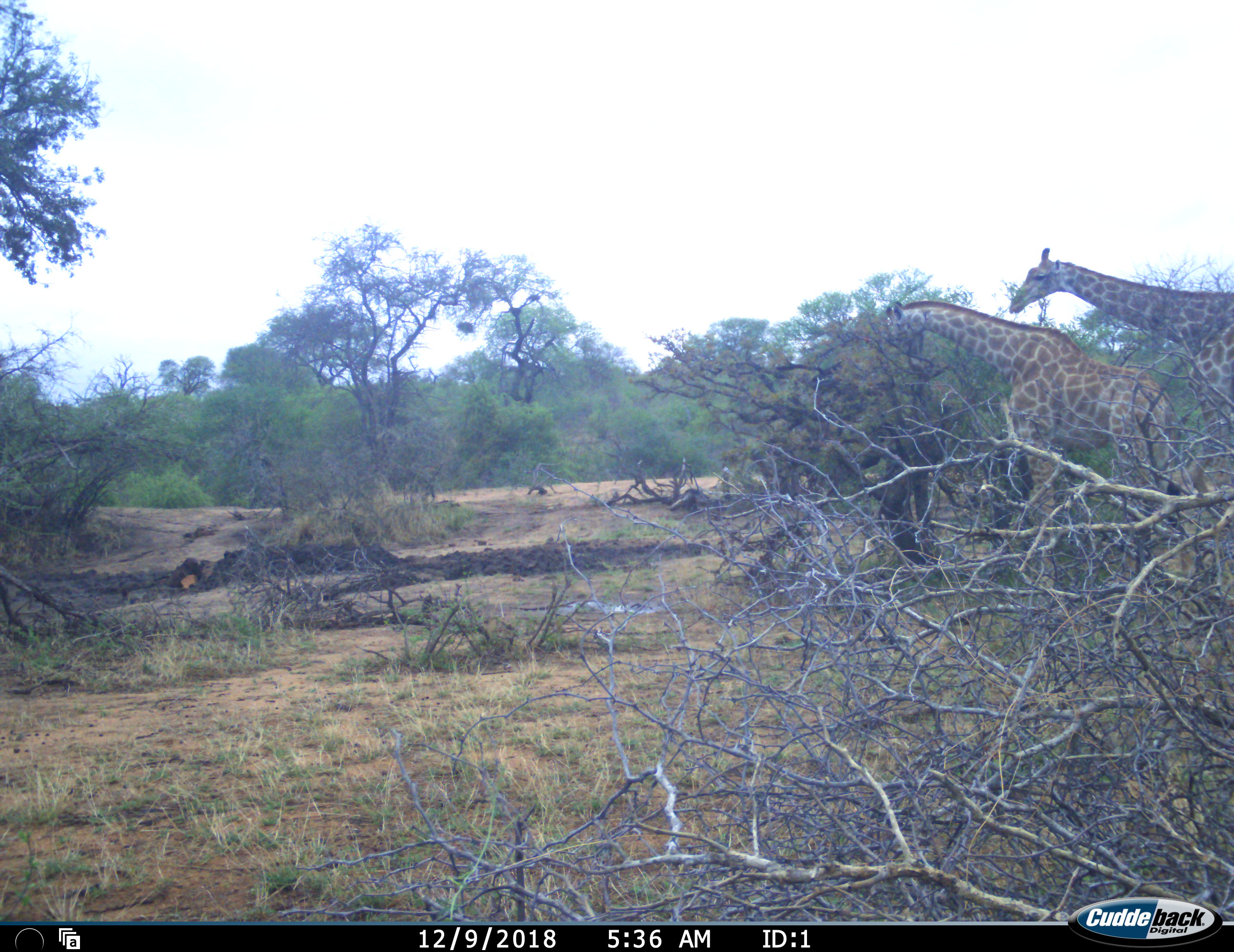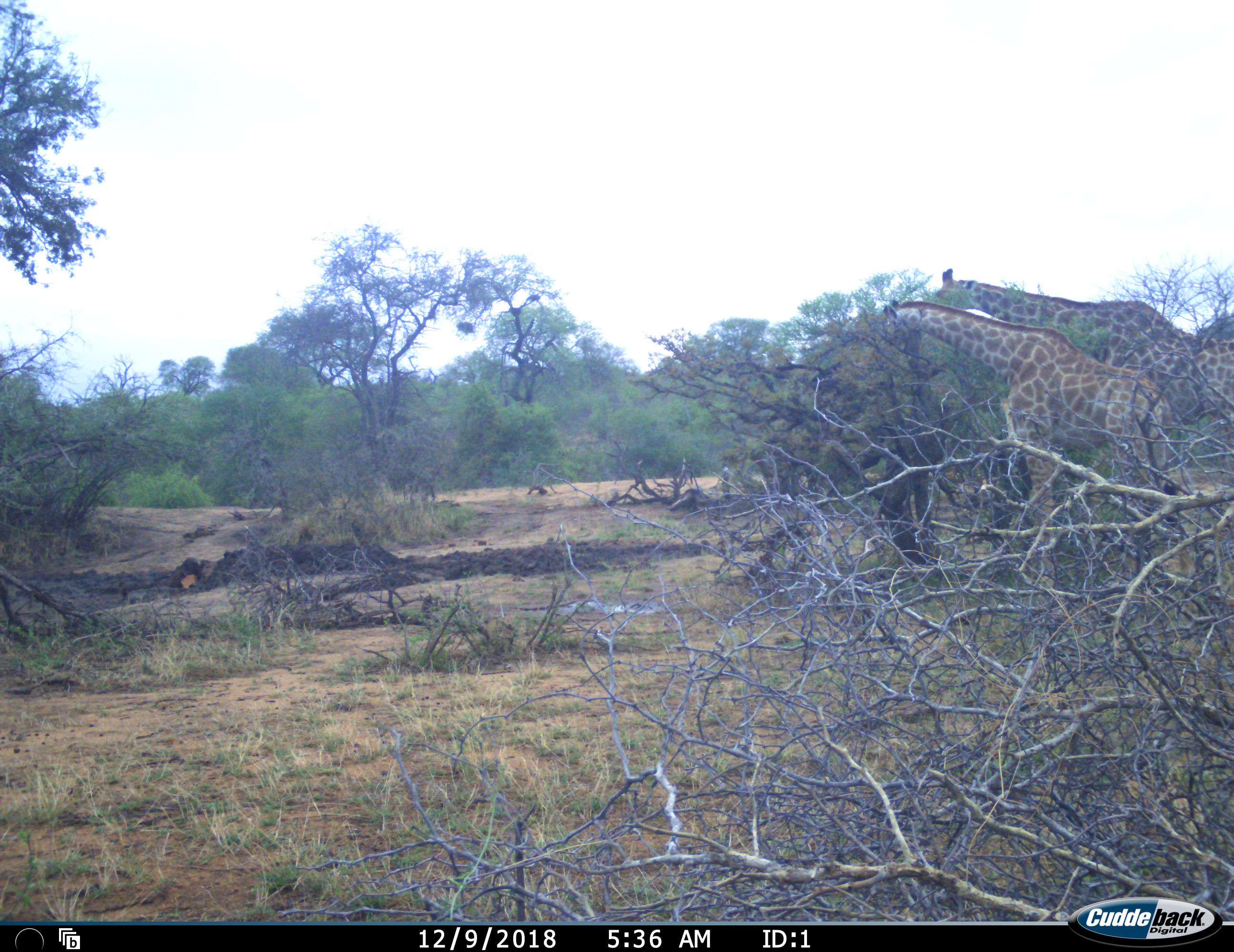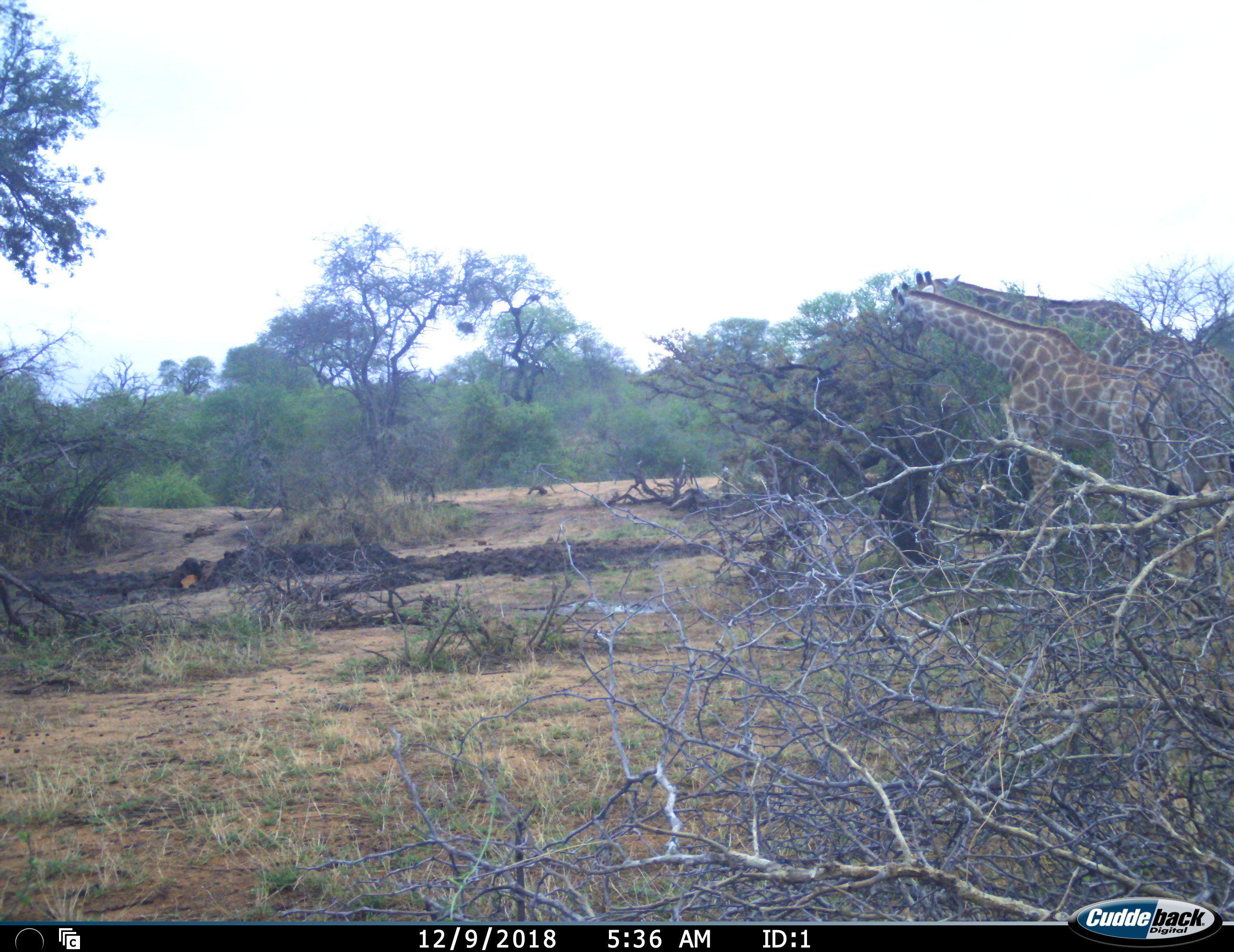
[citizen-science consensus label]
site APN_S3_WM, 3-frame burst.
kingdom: Animalia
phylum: Chordata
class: Mammalia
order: Artiodactyla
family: Giraffidae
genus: Giraffa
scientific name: Giraffa camelopardalis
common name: giraffe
Giraffe (Giraffa camelopardalis), count 2. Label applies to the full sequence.